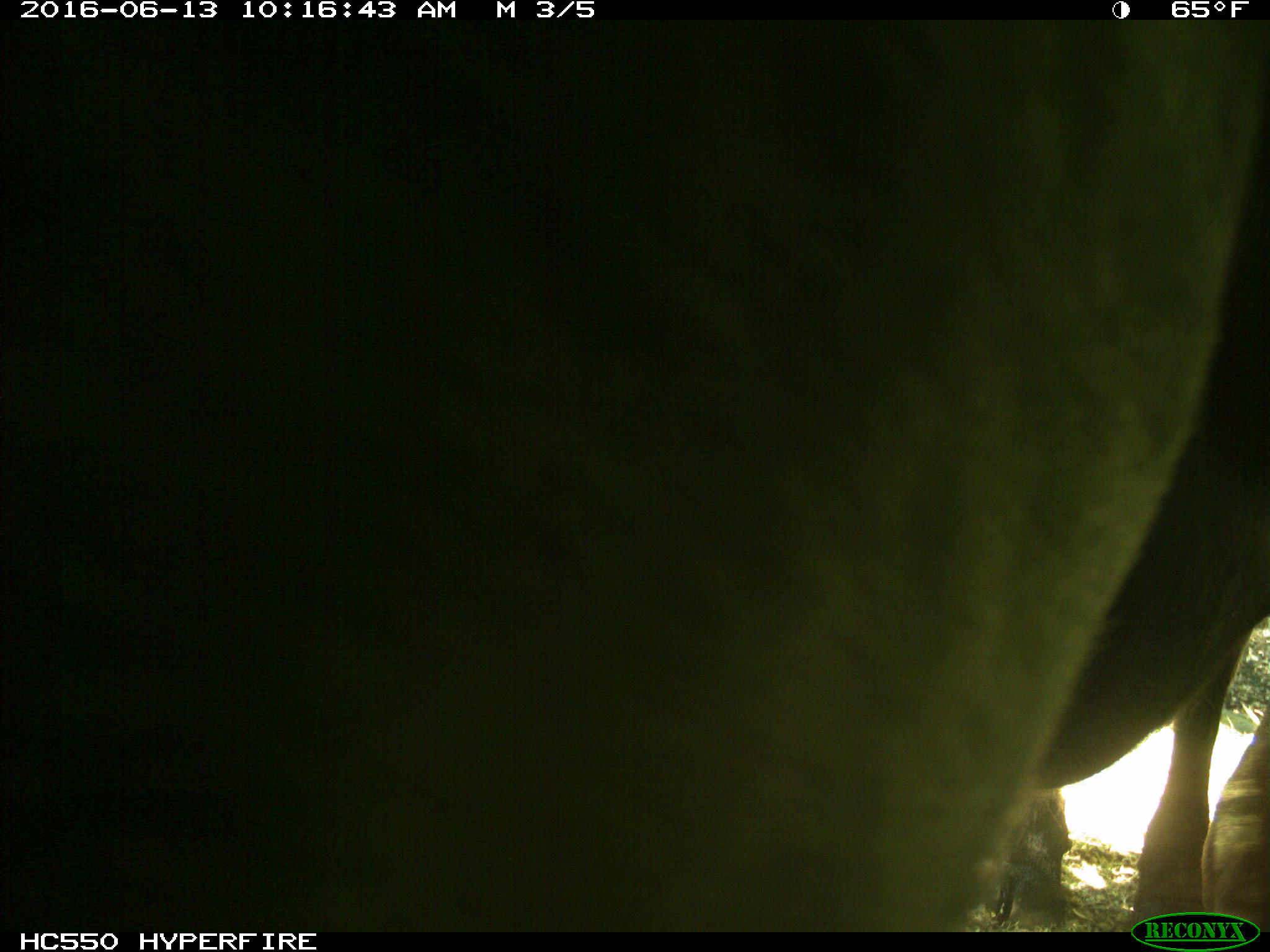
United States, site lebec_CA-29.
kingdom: Animalia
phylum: Chordata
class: Mammalia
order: Artiodactyla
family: Bovidae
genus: Bos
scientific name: Bos taurus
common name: domestic cow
Bos taurus (domestic cow).